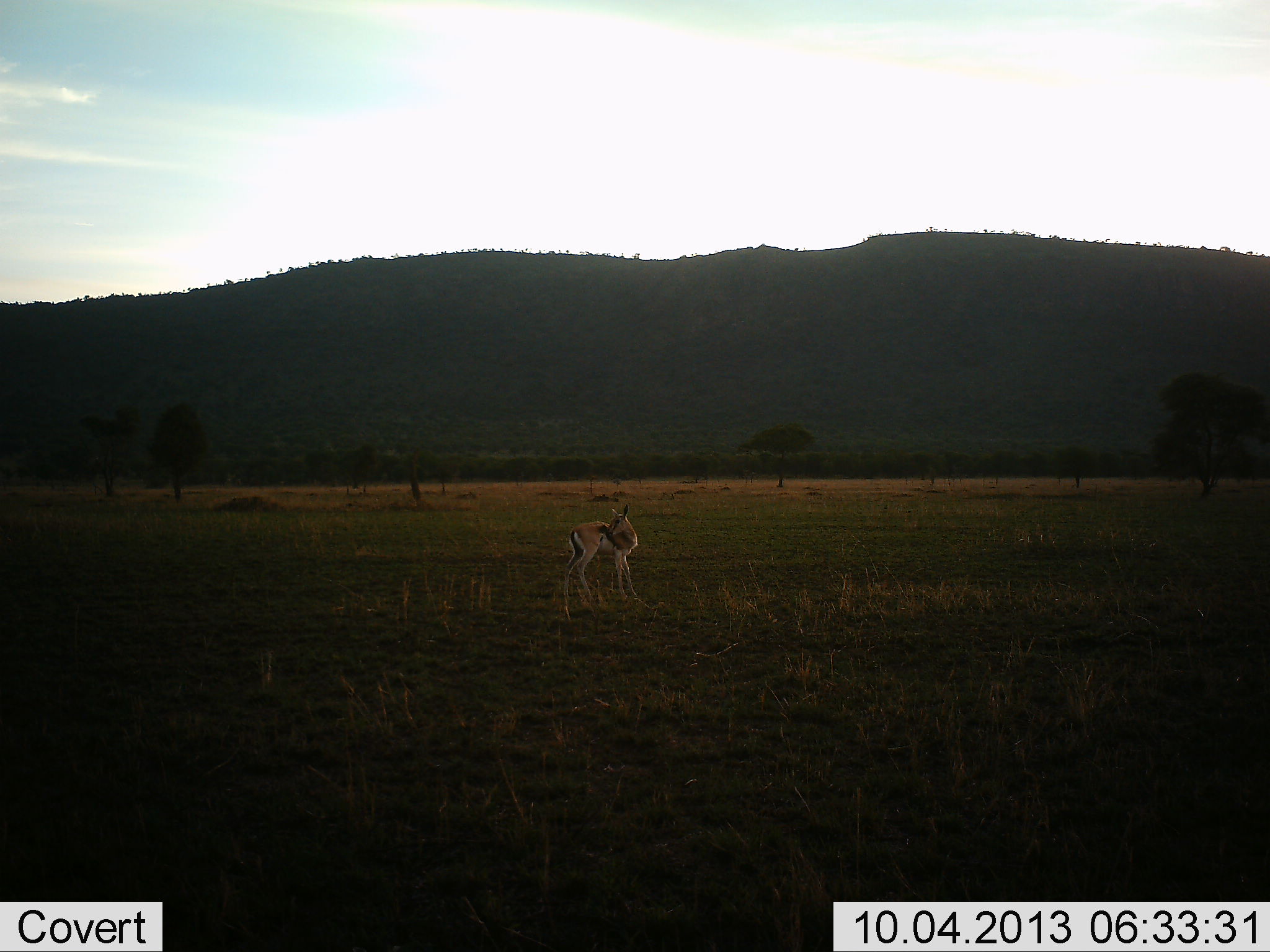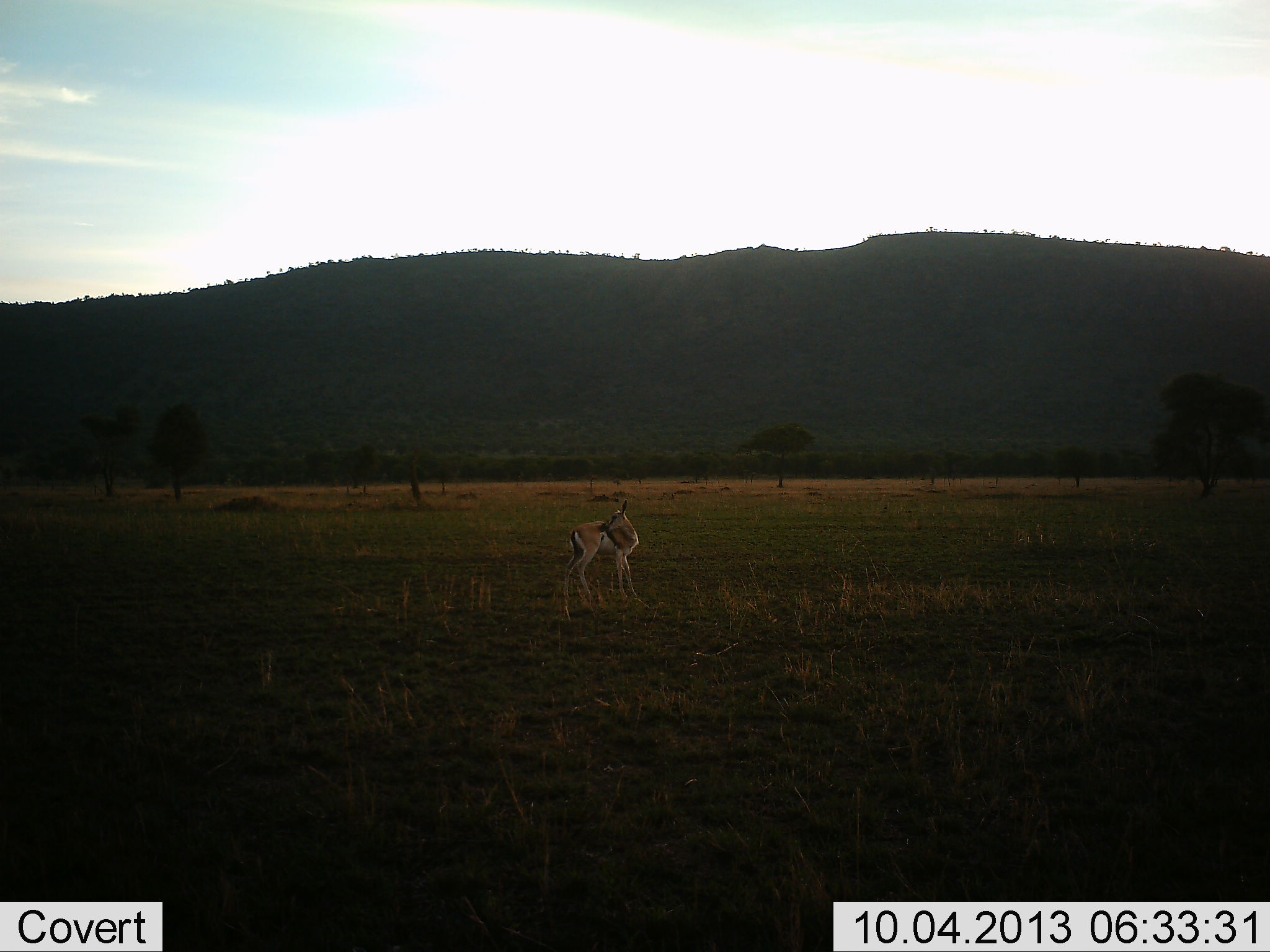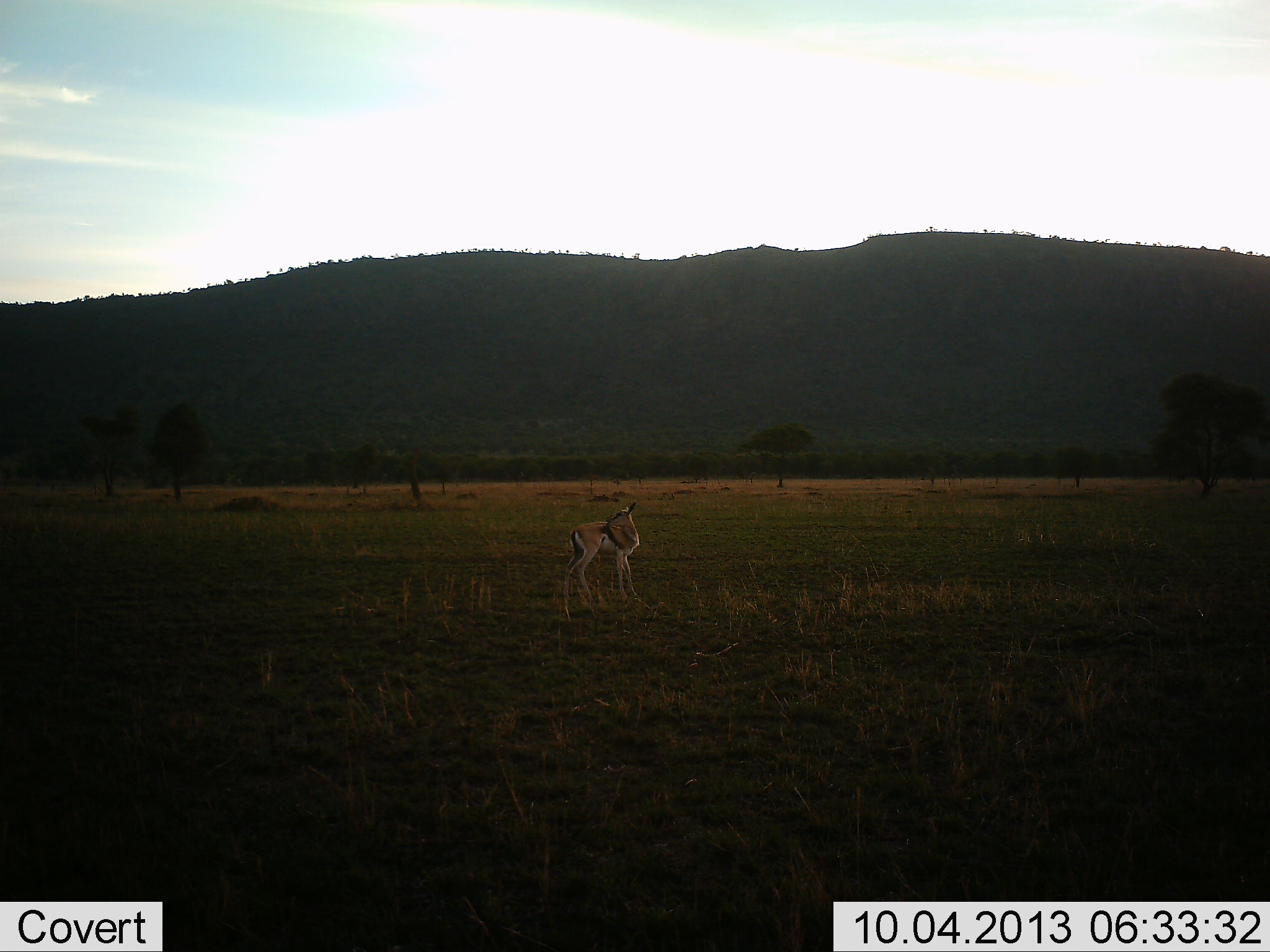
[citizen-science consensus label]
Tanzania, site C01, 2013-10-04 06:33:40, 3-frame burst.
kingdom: Animalia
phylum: Chordata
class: Mammalia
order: Artiodactyla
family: Bovidae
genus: Eudorcas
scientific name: Eudorcas thomsonii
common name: thomson's gazelle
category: gazellethomsons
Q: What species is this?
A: Gazellethomsons (thomson's gazelle) (Eudorcas thomsonii).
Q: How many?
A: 1.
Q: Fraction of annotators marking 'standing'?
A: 100%.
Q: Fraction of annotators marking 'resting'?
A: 0%.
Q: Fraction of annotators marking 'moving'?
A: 0%.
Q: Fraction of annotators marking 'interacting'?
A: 0%.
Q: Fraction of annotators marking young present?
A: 0%.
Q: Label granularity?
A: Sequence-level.